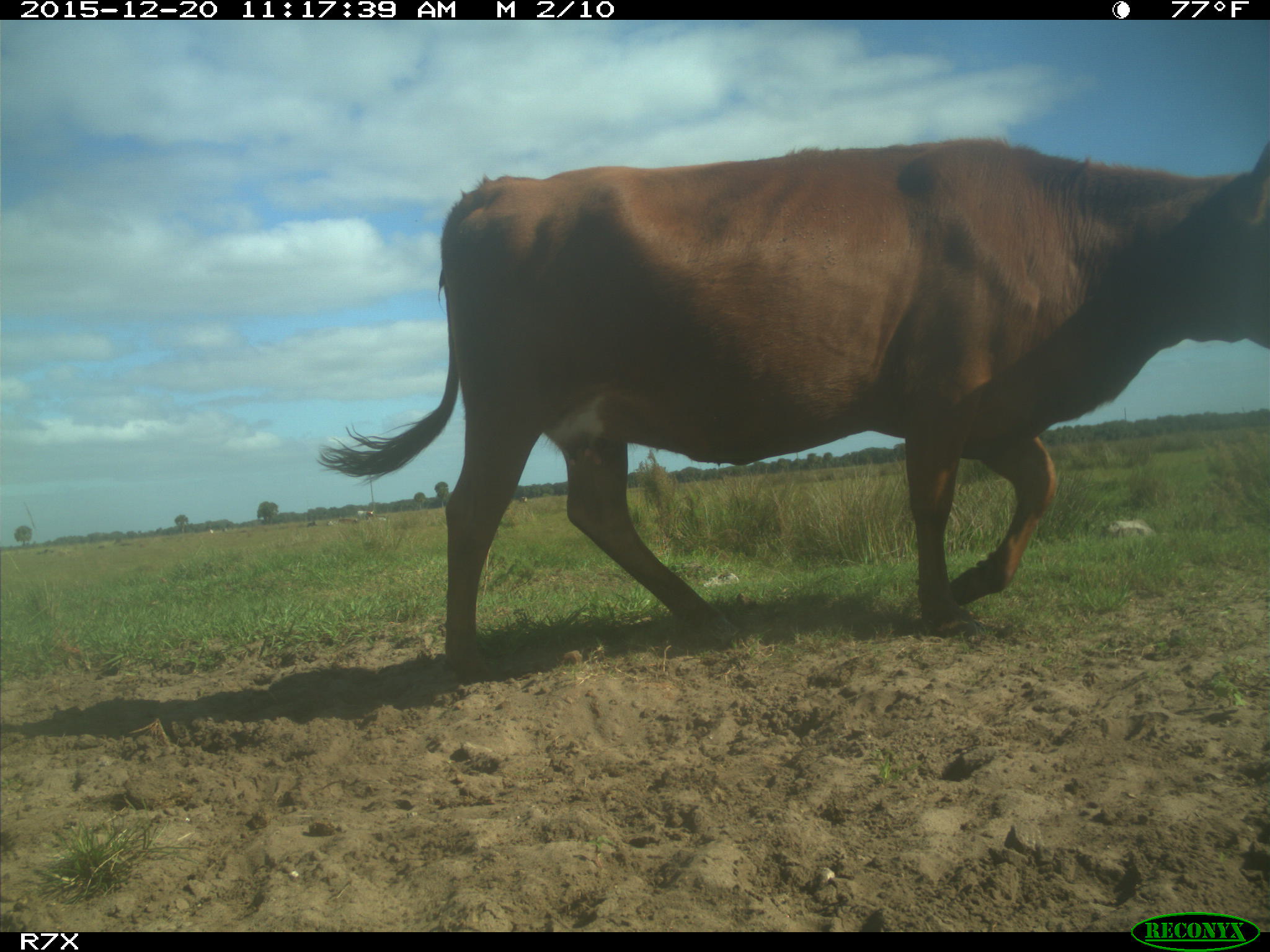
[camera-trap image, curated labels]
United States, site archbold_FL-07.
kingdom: Animalia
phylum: Chordata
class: Mammalia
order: Artiodactyla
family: Bovidae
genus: Bos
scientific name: Bos taurus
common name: domestic cow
Bos taurus (domestic cow).